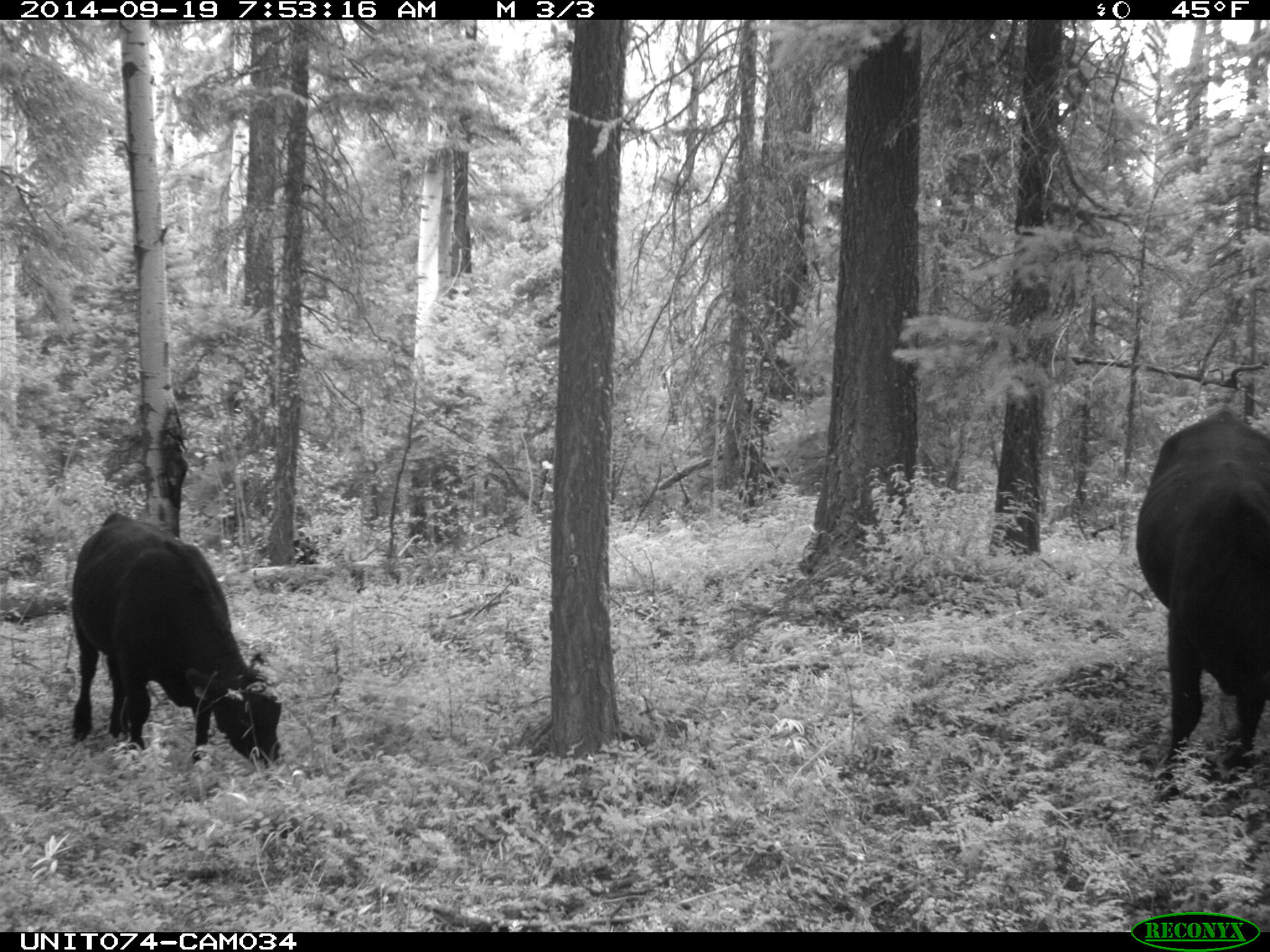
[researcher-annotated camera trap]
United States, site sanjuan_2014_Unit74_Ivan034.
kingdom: Animalia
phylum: Chordata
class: Mammalia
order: Artiodactyla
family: Bovidae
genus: Bos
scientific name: Bos taurus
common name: domestic cow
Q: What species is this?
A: Bos taurus (domestic cow).